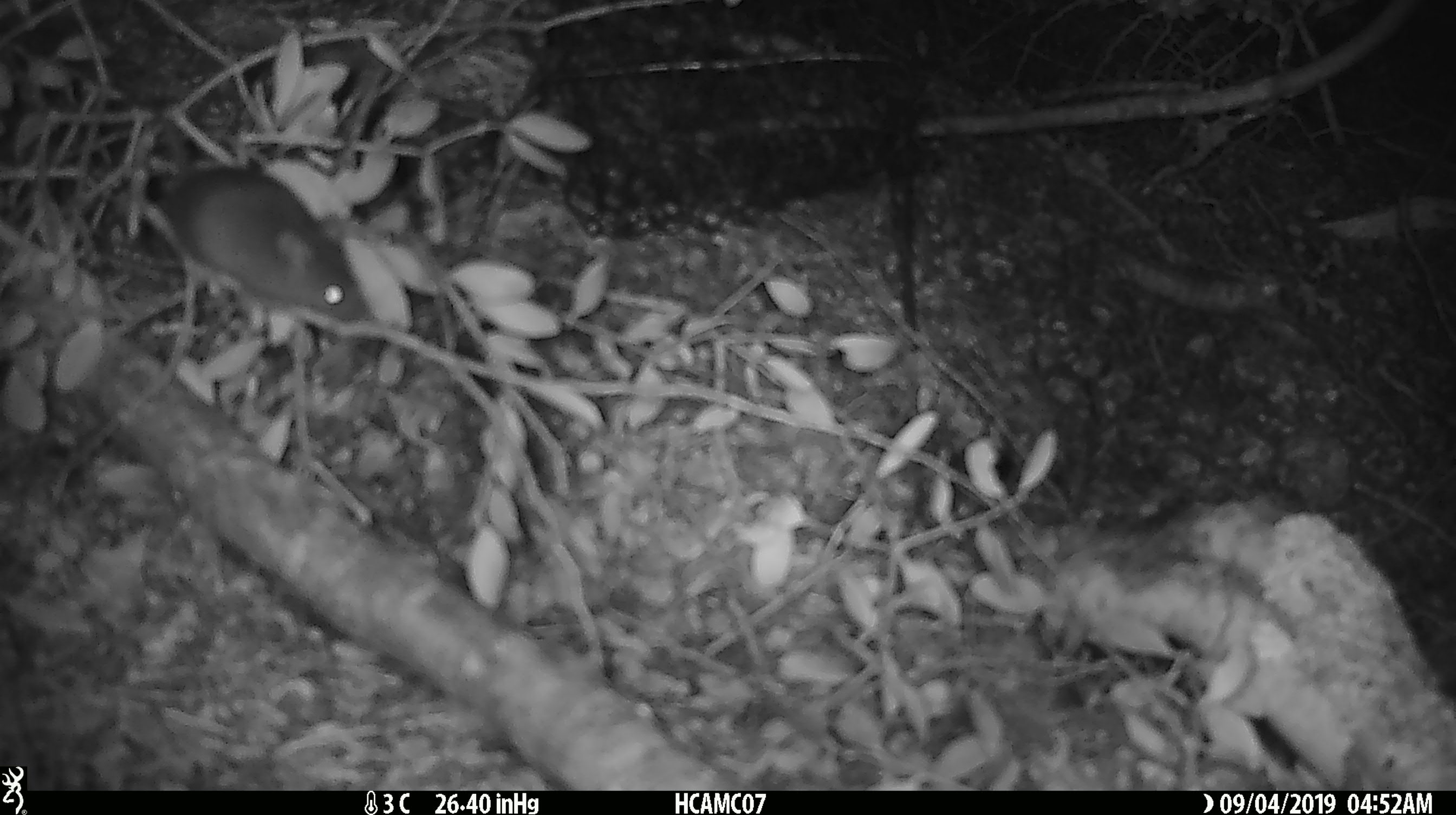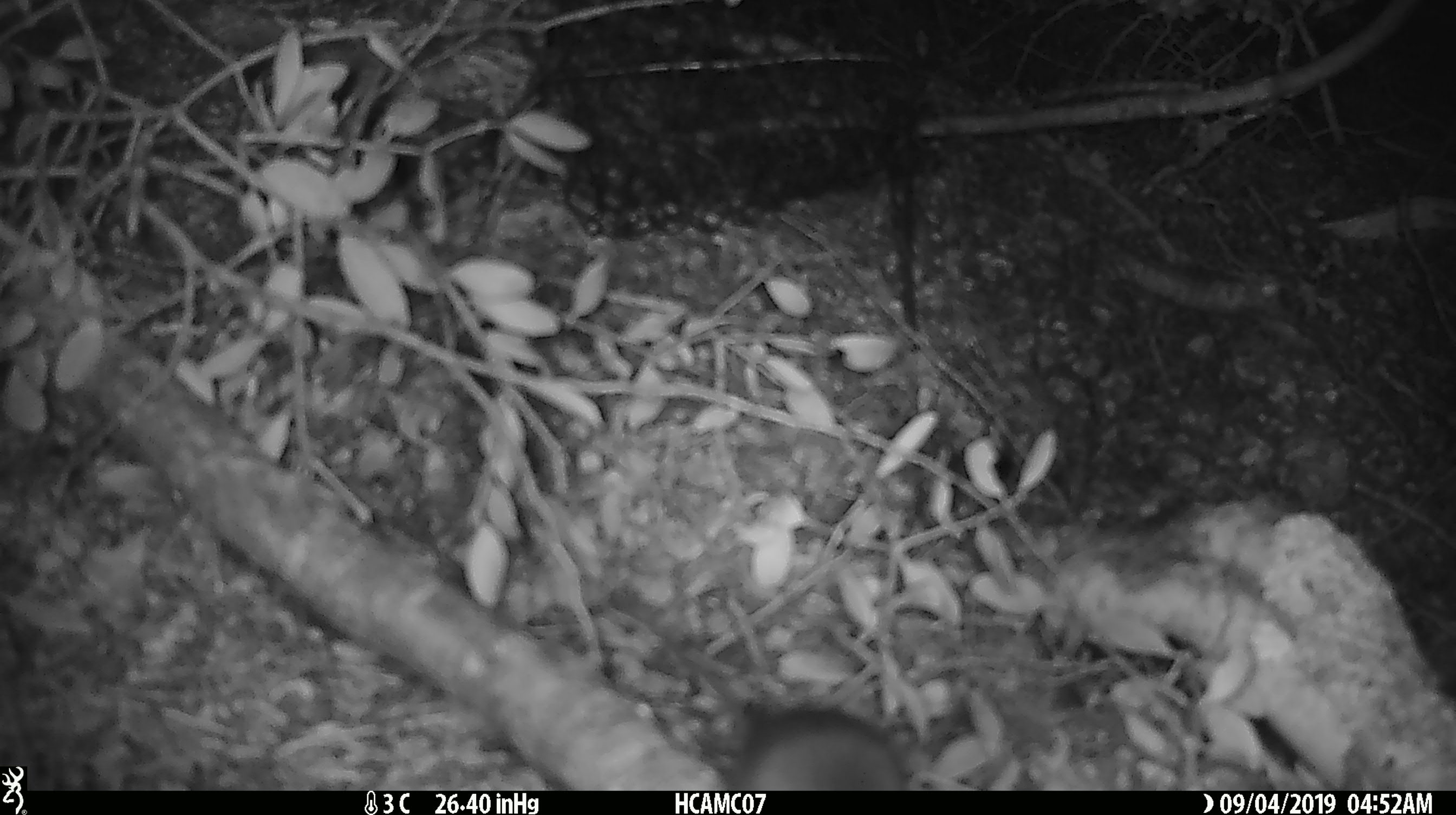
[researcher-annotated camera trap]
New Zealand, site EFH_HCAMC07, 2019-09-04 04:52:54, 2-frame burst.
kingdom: Animalia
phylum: Chordata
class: Mammalia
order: Rodentia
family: Muridae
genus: Mus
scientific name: Mus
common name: mouse